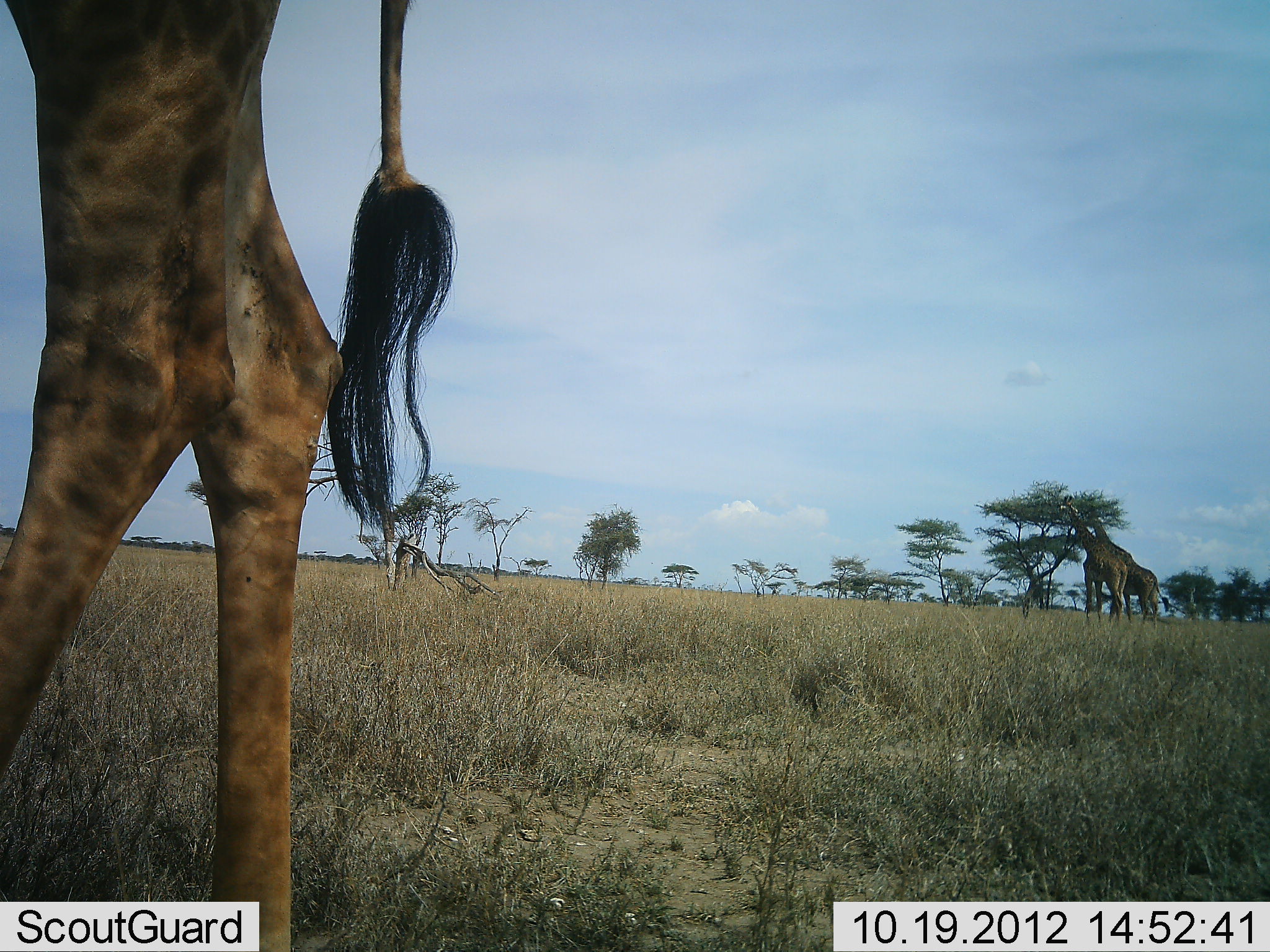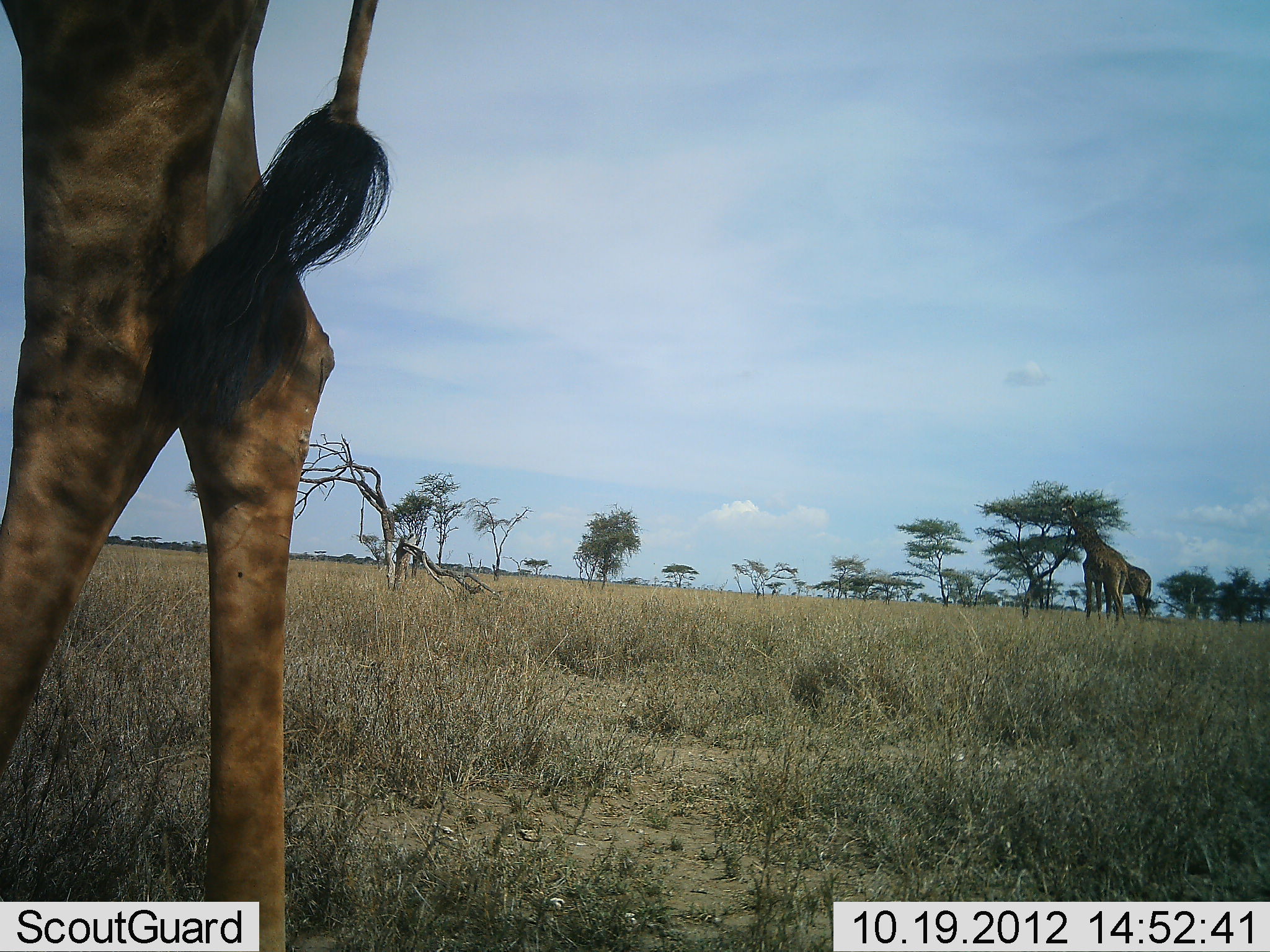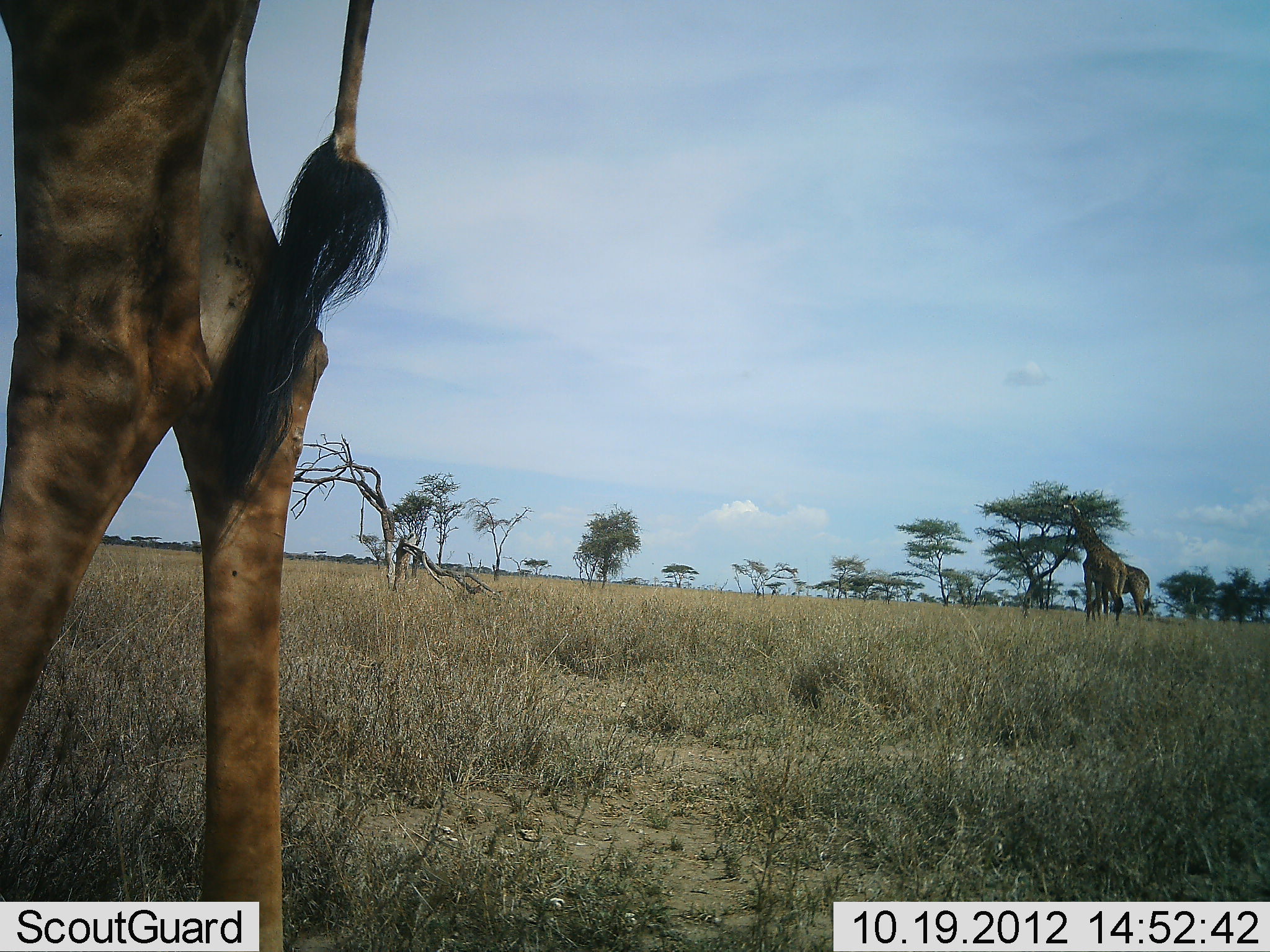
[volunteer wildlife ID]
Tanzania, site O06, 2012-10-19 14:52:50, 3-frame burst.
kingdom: Animalia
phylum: Chordata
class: Mammalia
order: Artiodactyla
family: Giraffidae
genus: Giraffa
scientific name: Giraffa camelopardalis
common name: giraffe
Giraffe (Giraffa camelopardalis), count 3. Behavior (volunteer vote fractions): standing 80%, resting 0%, moving 20%, interacting 0%. Young present (vote fraction): 0%. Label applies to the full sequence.